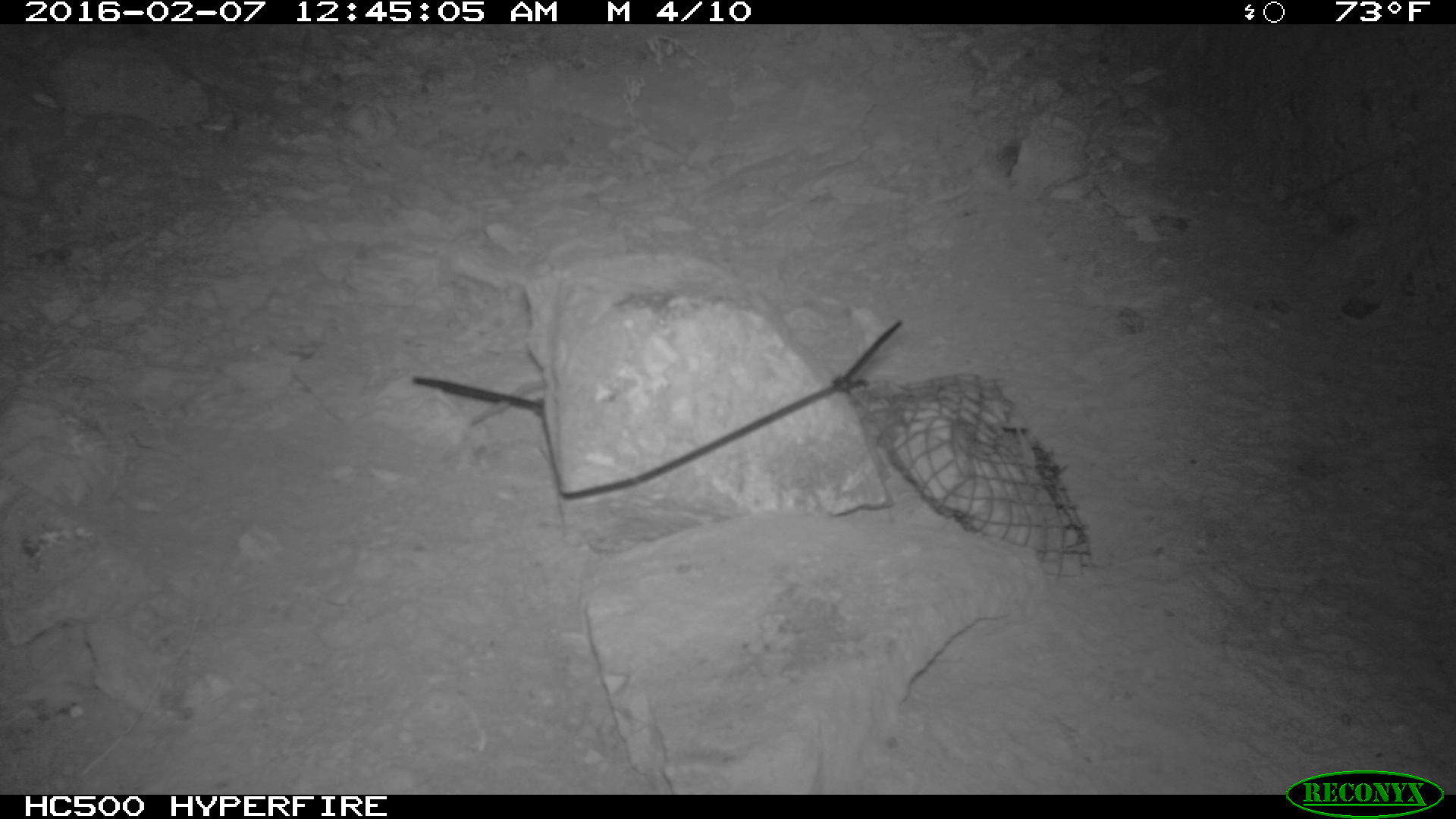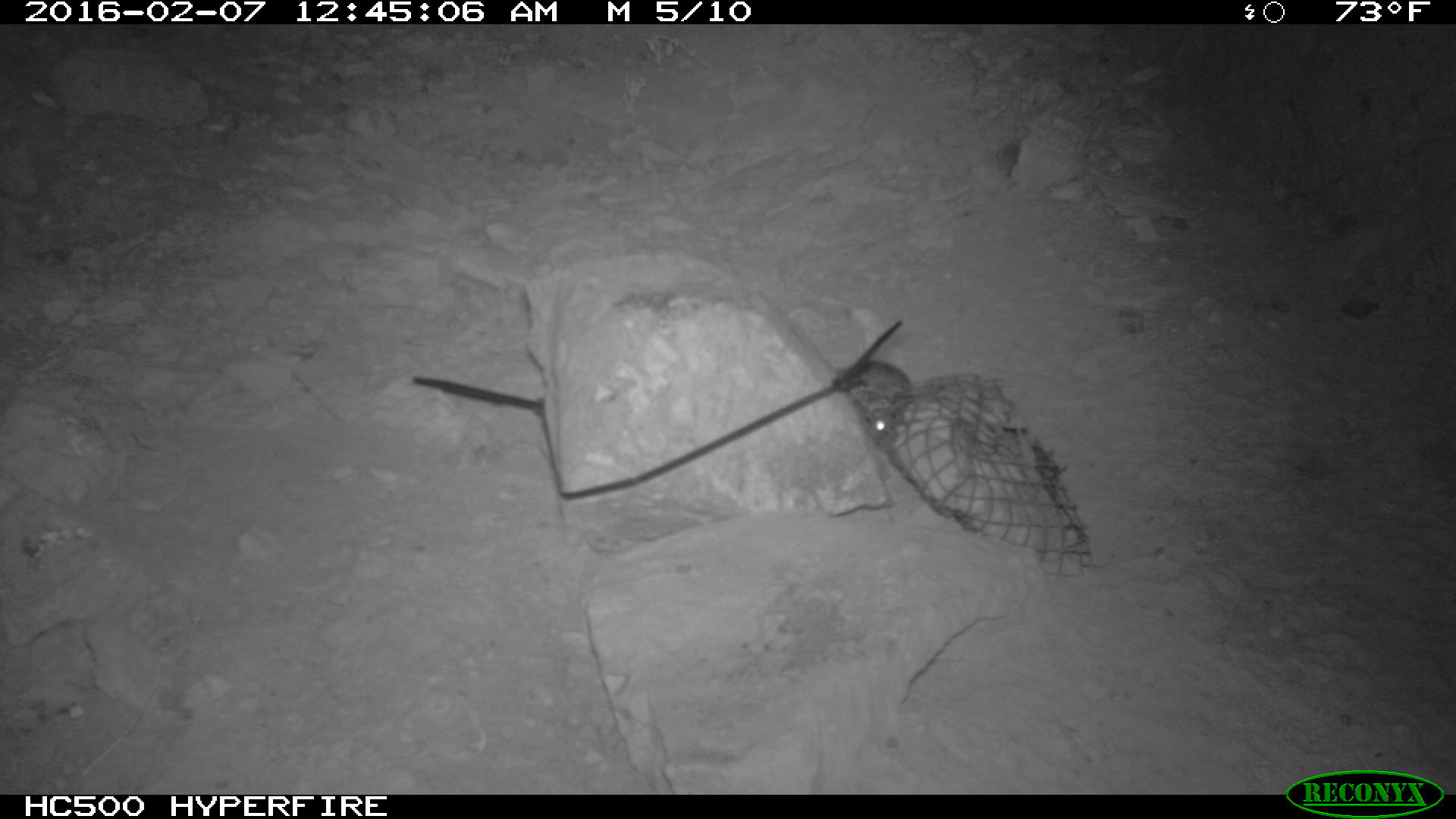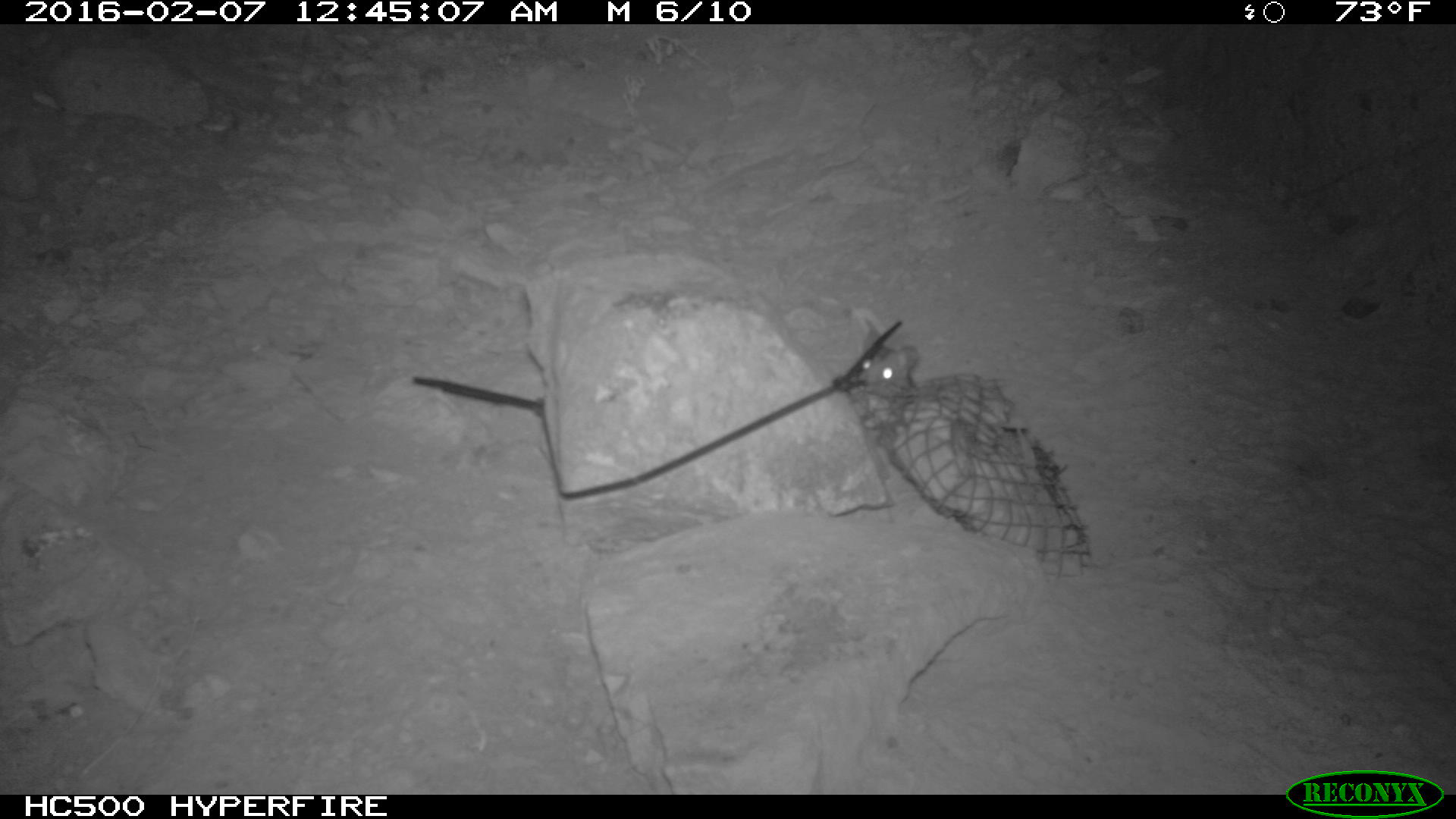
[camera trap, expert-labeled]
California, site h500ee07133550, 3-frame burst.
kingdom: Animalia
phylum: Chordata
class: Mammalia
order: Rodentia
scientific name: Rodentia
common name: rodent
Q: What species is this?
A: Rodent (Rodentia).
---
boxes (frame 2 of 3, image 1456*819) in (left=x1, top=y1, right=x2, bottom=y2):
rodent: (left=836, top=359, right=913, bottom=437)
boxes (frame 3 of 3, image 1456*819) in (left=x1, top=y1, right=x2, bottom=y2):
rodent: (left=852, top=307, right=928, bottom=388)